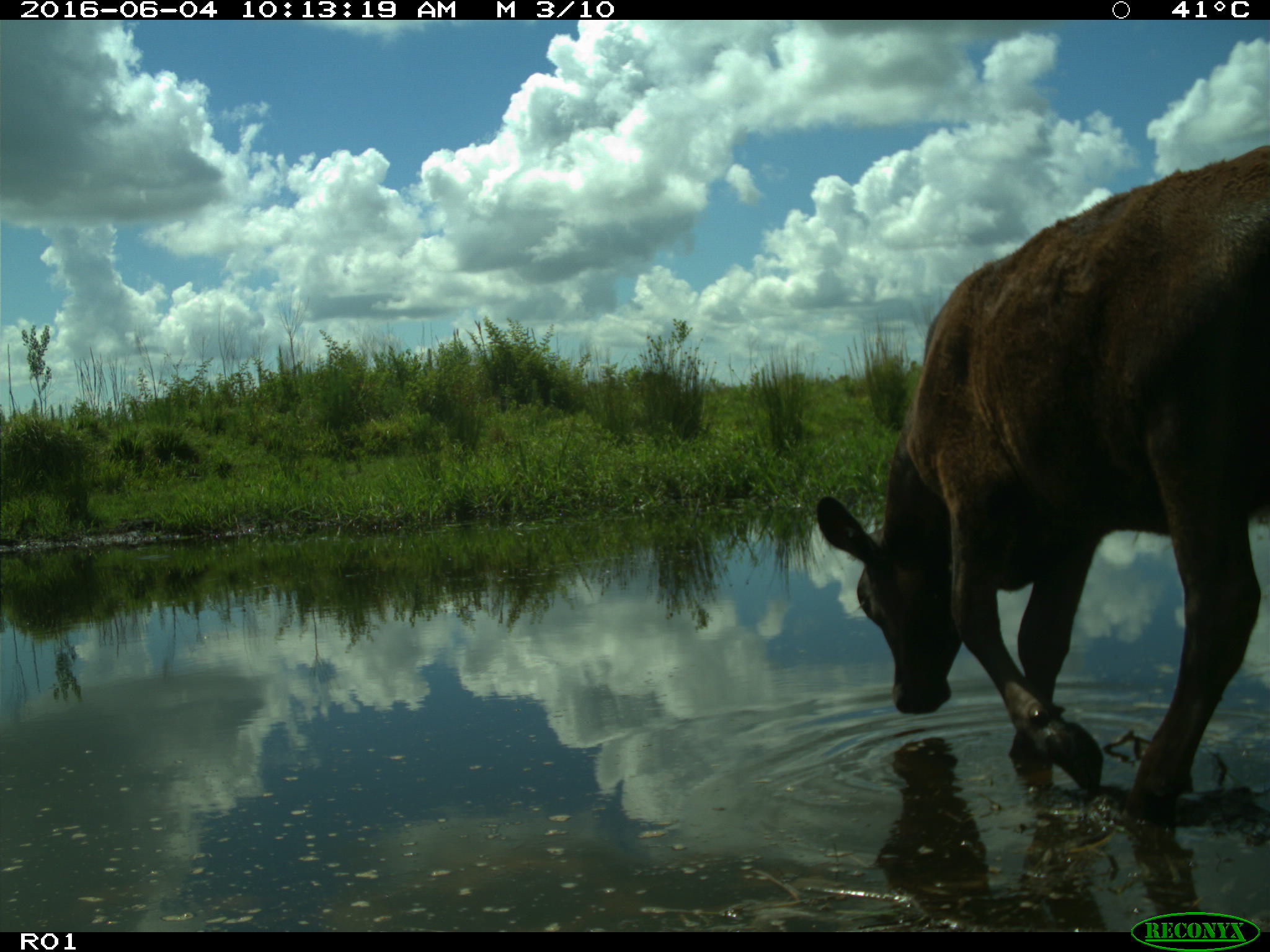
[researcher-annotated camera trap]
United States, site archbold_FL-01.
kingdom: Animalia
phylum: Chordata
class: Mammalia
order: Artiodactyla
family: Bovidae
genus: Bos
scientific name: Bos taurus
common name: domestic cow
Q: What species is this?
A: Bos taurus (domestic cow).